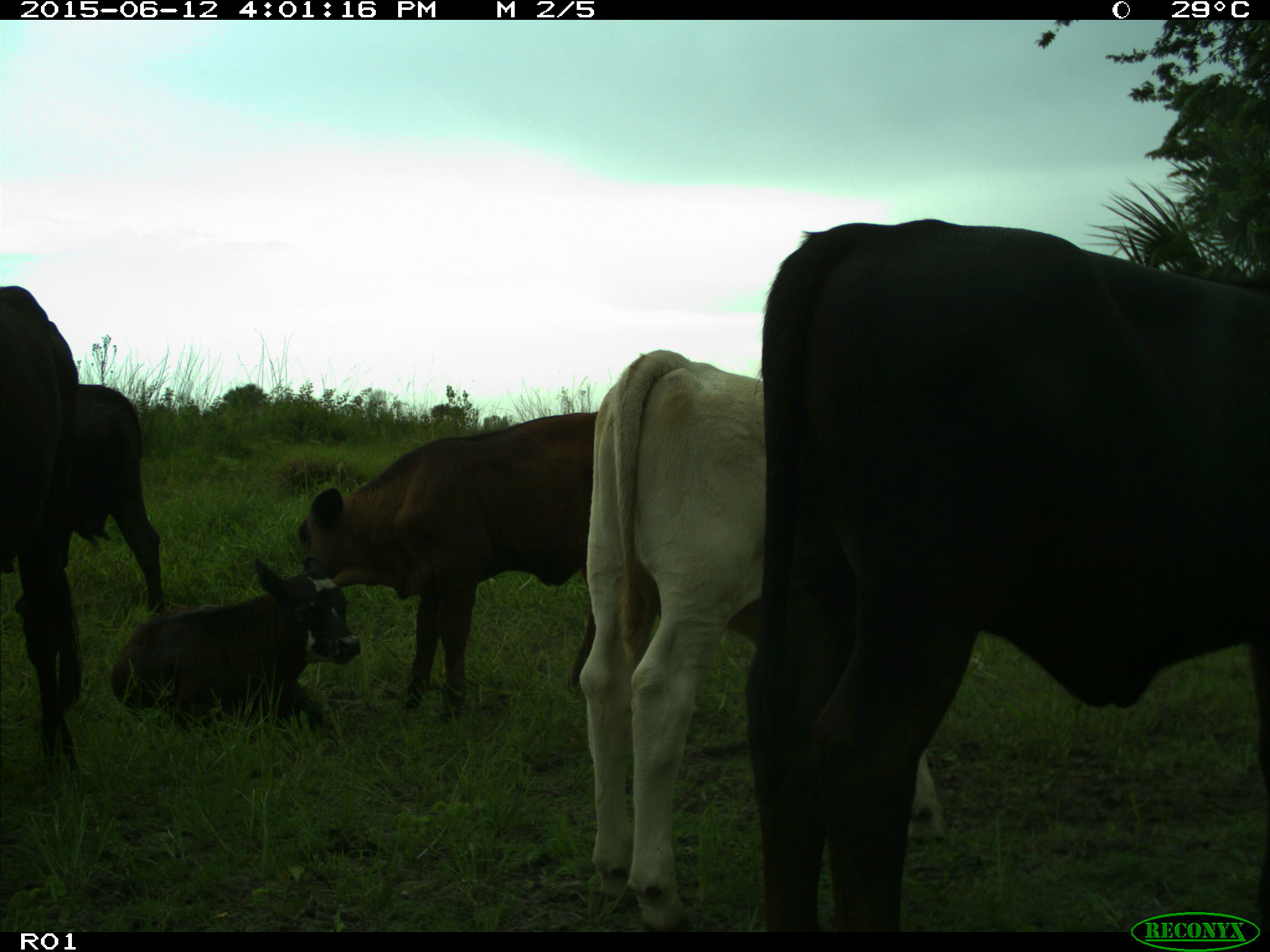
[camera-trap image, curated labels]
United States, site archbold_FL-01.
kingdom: Animalia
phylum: Chordata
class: Mammalia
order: Artiodactyla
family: Bovidae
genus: Bos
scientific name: Bos taurus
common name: domestic cow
Bos taurus (domestic cow).